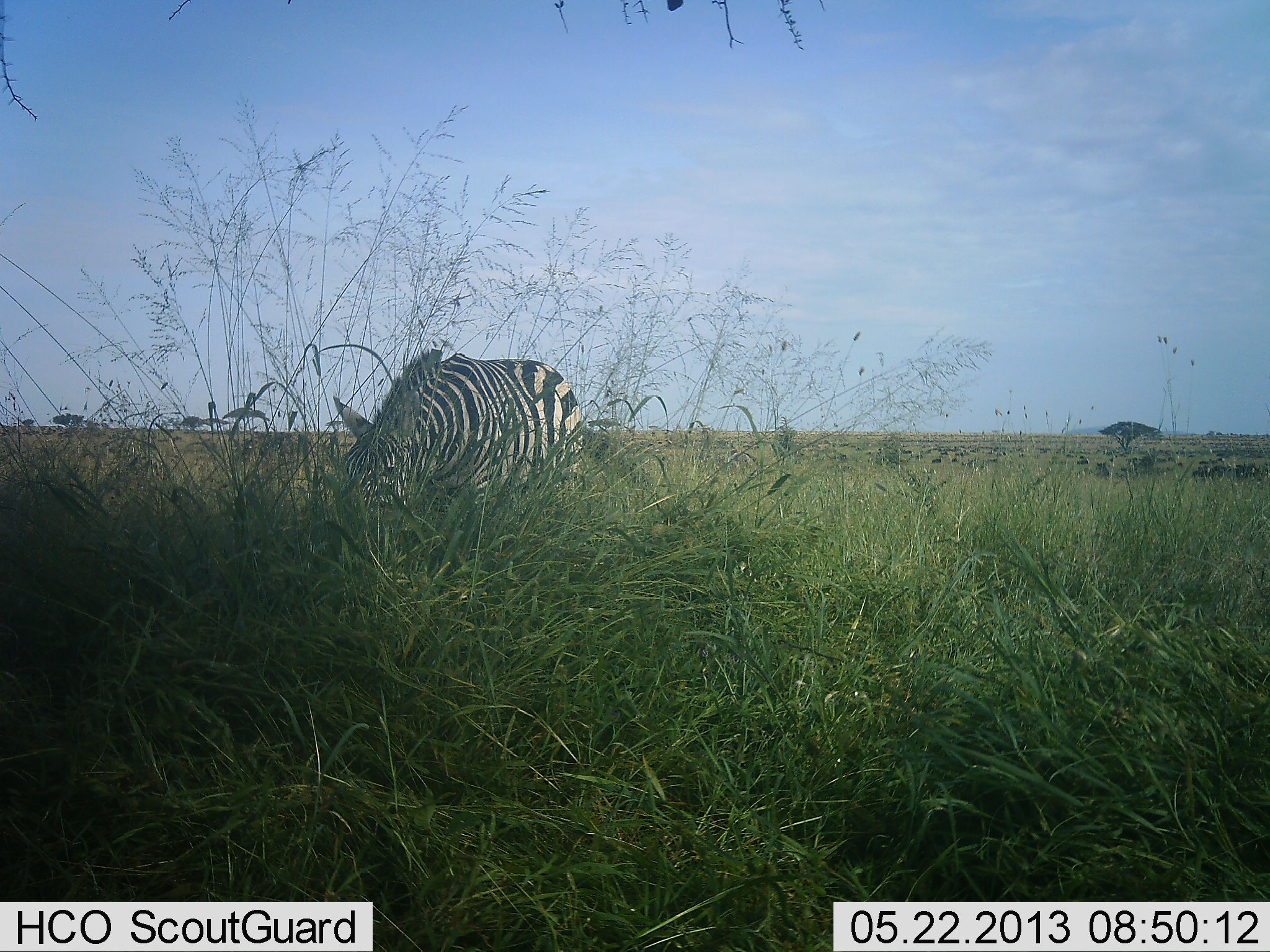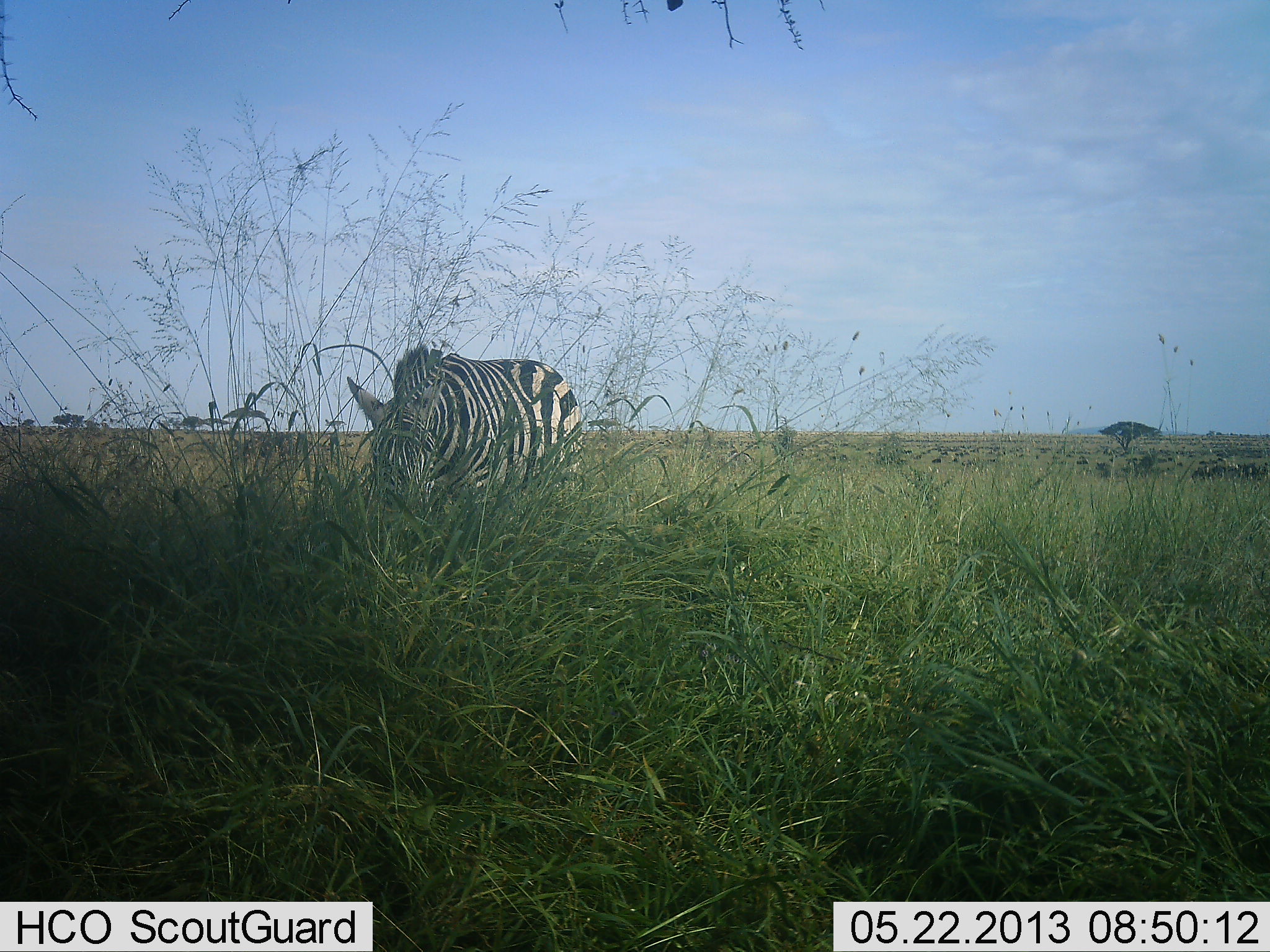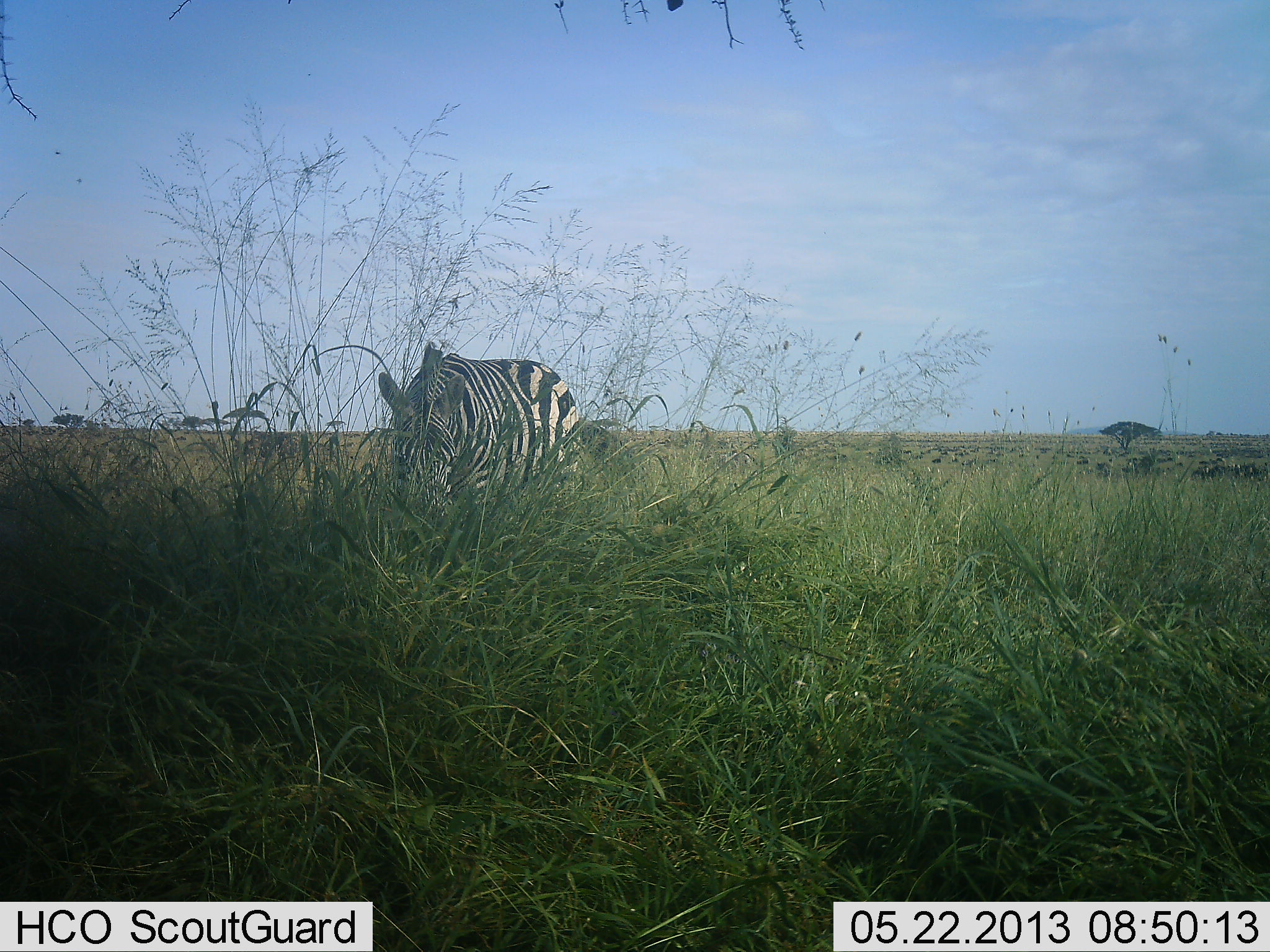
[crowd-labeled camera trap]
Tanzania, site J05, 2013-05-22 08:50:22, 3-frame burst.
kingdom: Animalia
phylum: Chordata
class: Mammalia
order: Perissodactyla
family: Equidae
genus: Equus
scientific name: Equus quagga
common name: plains zebra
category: zebra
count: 1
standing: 13%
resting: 0%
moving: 0%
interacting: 0%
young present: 0%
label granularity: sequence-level